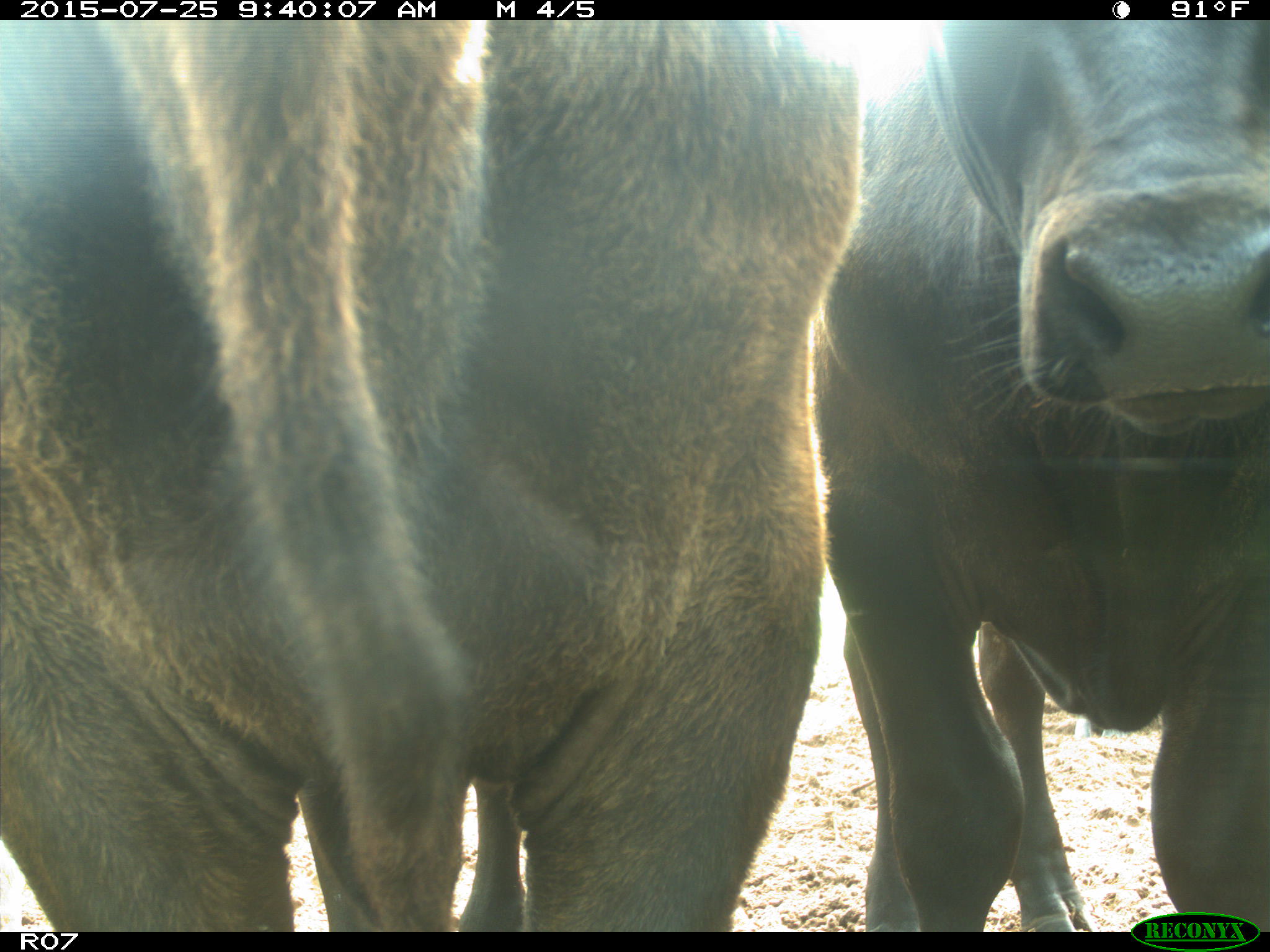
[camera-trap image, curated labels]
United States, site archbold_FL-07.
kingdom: Animalia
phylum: Chordata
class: Mammalia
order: Artiodactyla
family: Bovidae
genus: Bos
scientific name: Bos taurus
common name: domestic cow